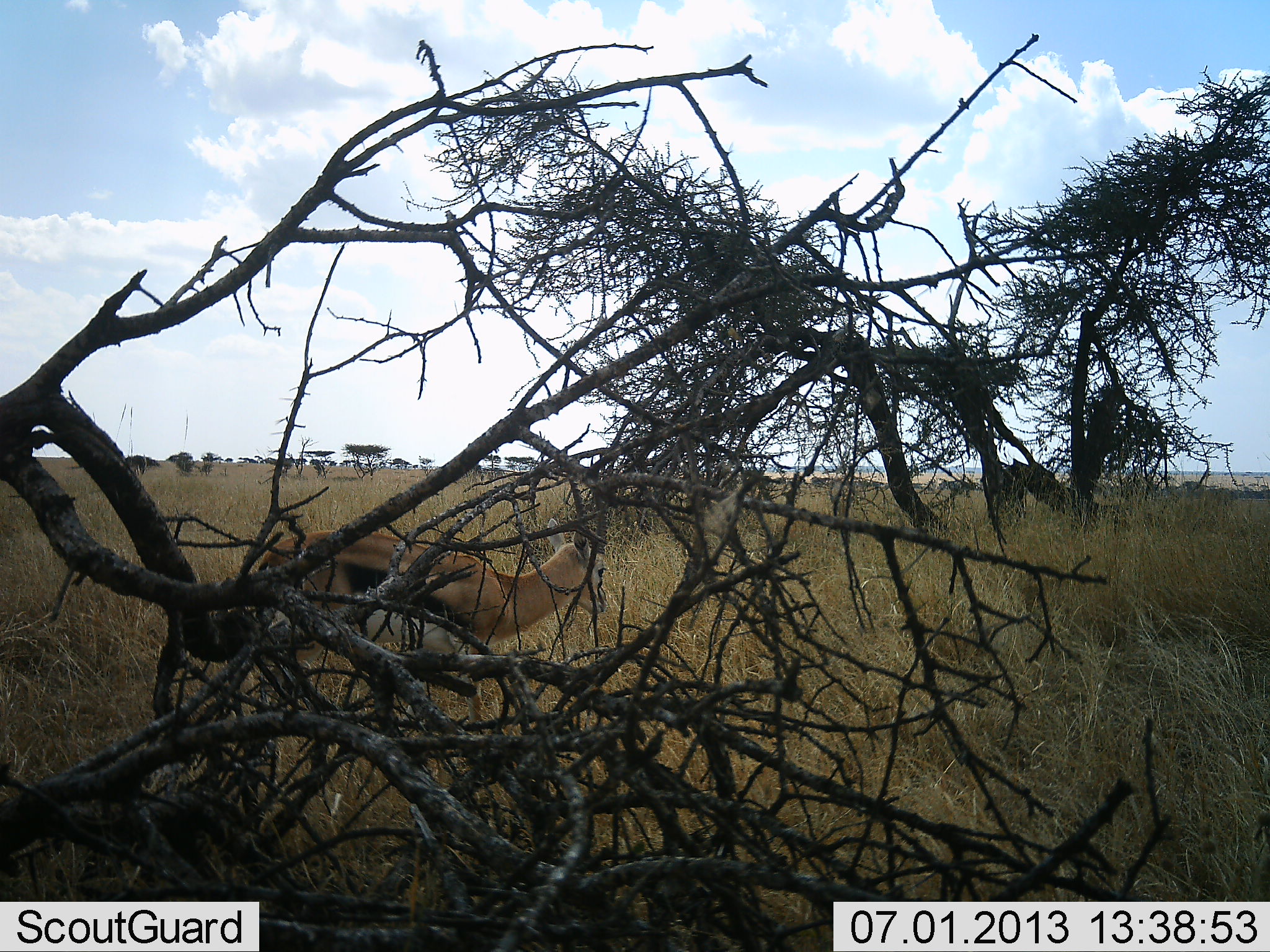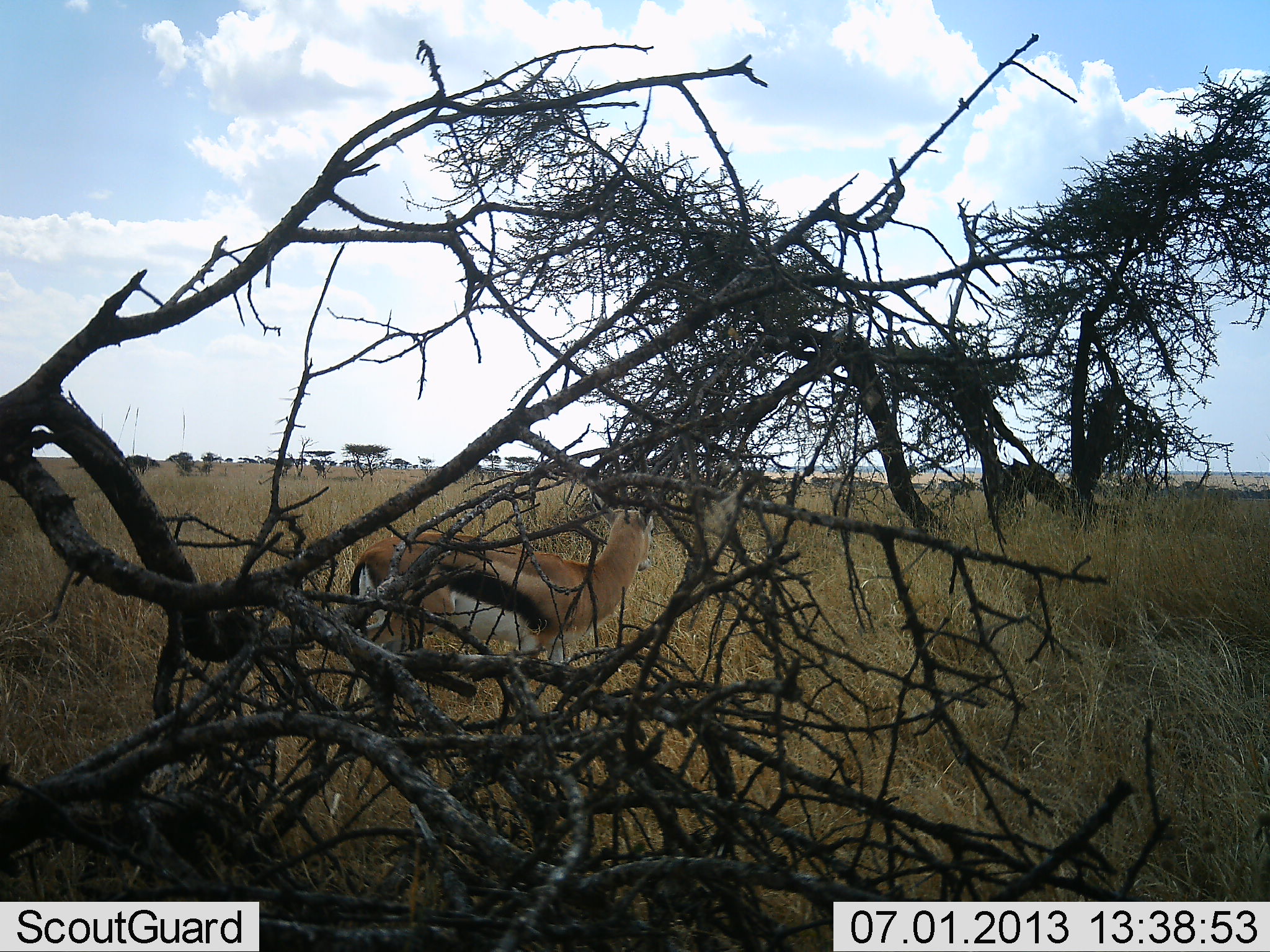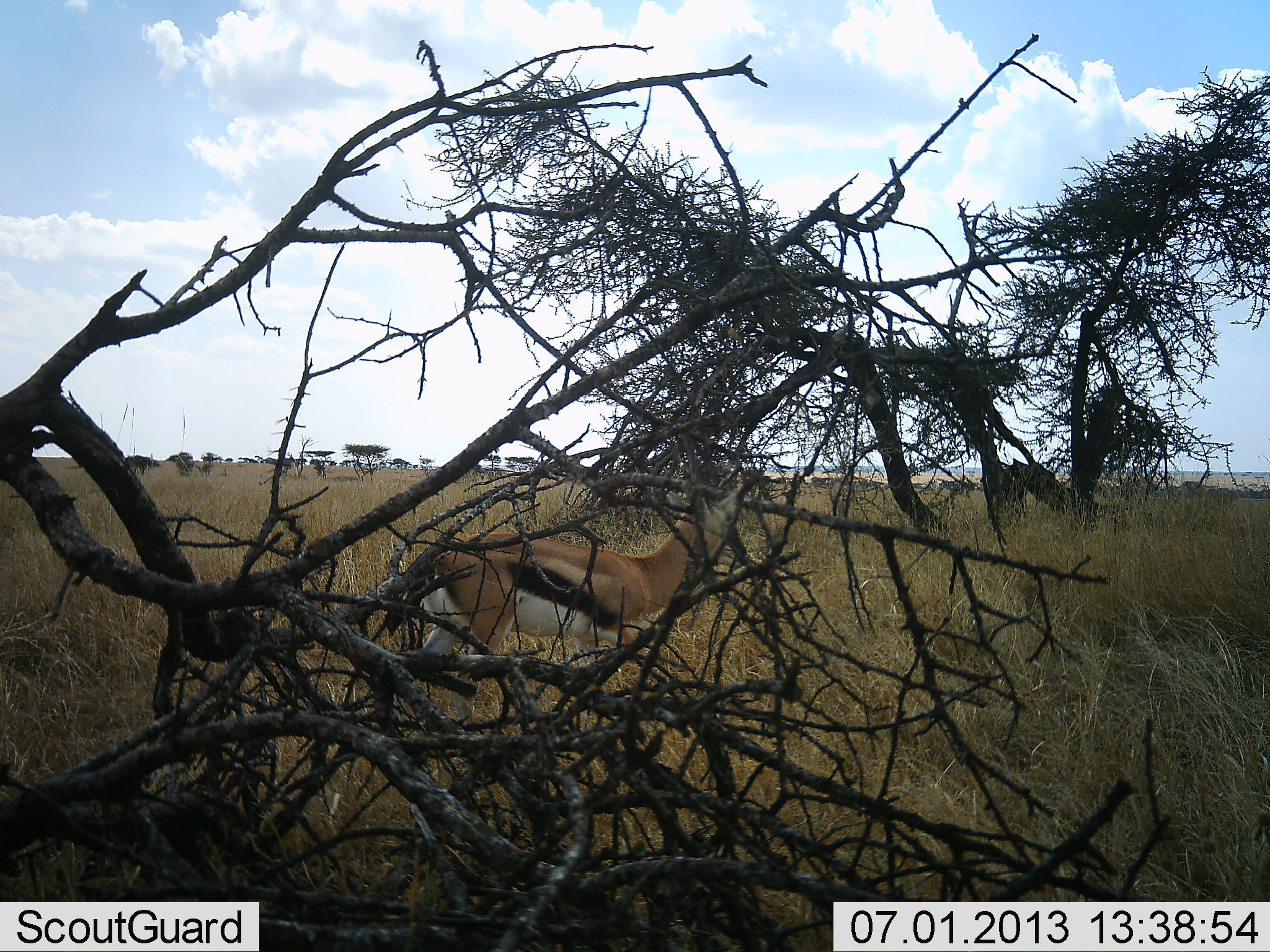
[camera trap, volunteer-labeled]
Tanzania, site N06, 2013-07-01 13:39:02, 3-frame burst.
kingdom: Animalia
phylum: Chordata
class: Mammalia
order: Artiodactyla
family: Bovidae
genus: Eudorcas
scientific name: Eudorcas thomsonii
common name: thomson's gazelle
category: gazellethomsons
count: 1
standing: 20%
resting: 0%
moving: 80%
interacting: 0%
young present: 0%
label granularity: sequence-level